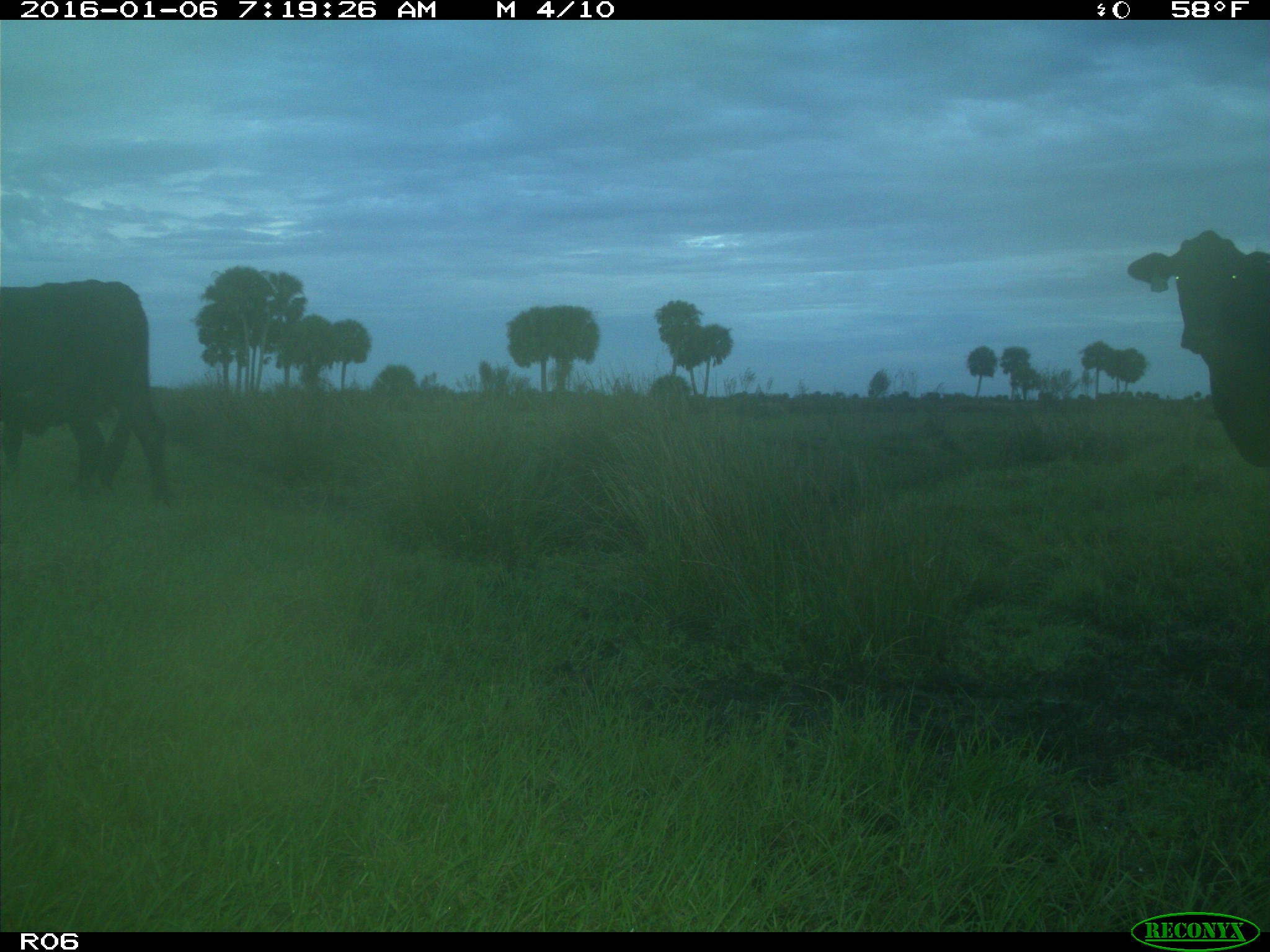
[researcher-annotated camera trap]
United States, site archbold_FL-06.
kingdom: Animalia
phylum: Chordata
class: Mammalia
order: Artiodactyla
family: Bovidae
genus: Bos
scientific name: Bos taurus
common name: domestic cow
Bos taurus (domestic cow).